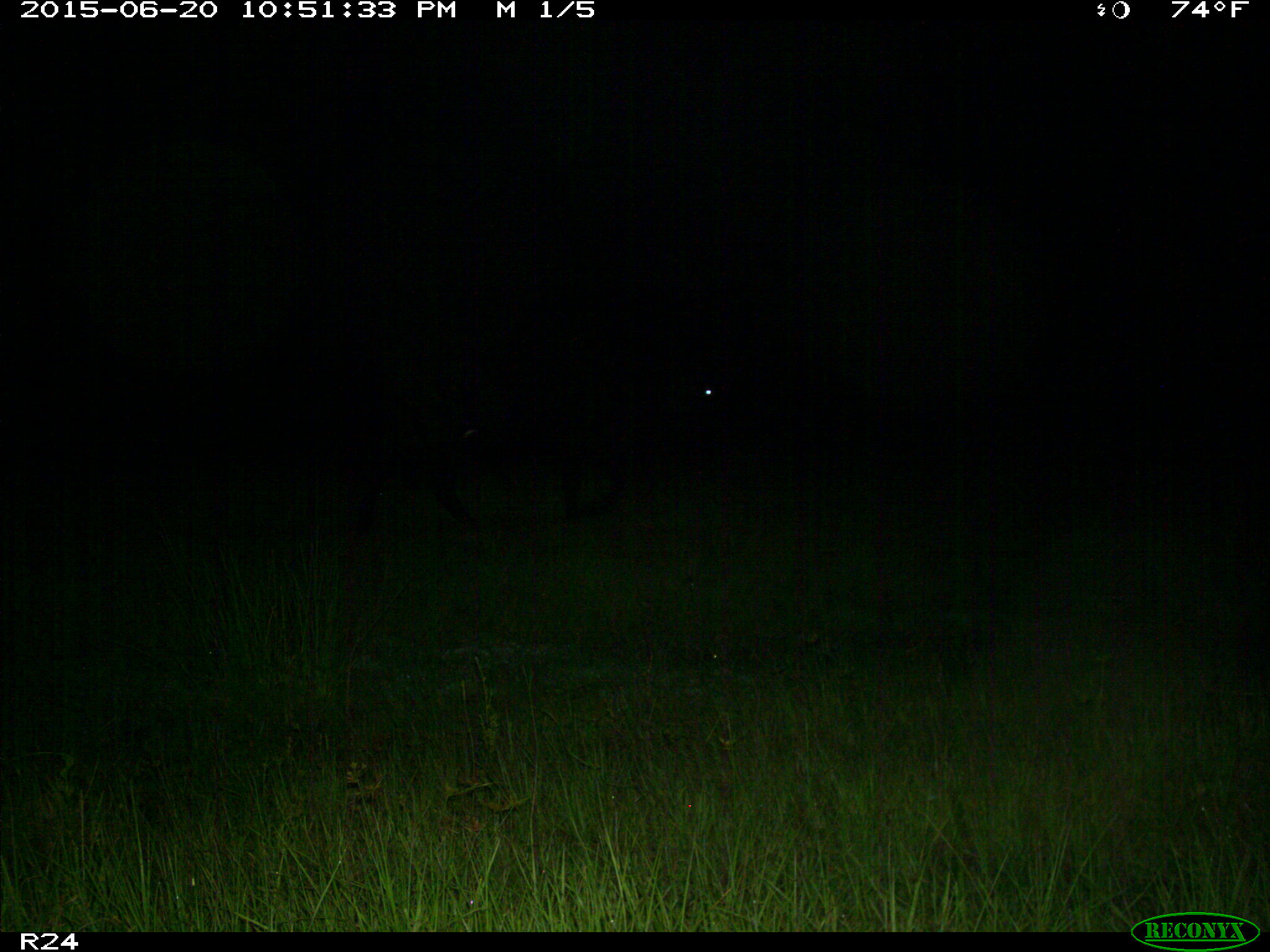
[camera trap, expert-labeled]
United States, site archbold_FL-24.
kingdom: Animalia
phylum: Chordata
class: Mammalia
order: Artiodactyla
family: Bovidae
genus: Bos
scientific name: Bos taurus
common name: domestic cow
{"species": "Bos taurus (domestic cow)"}